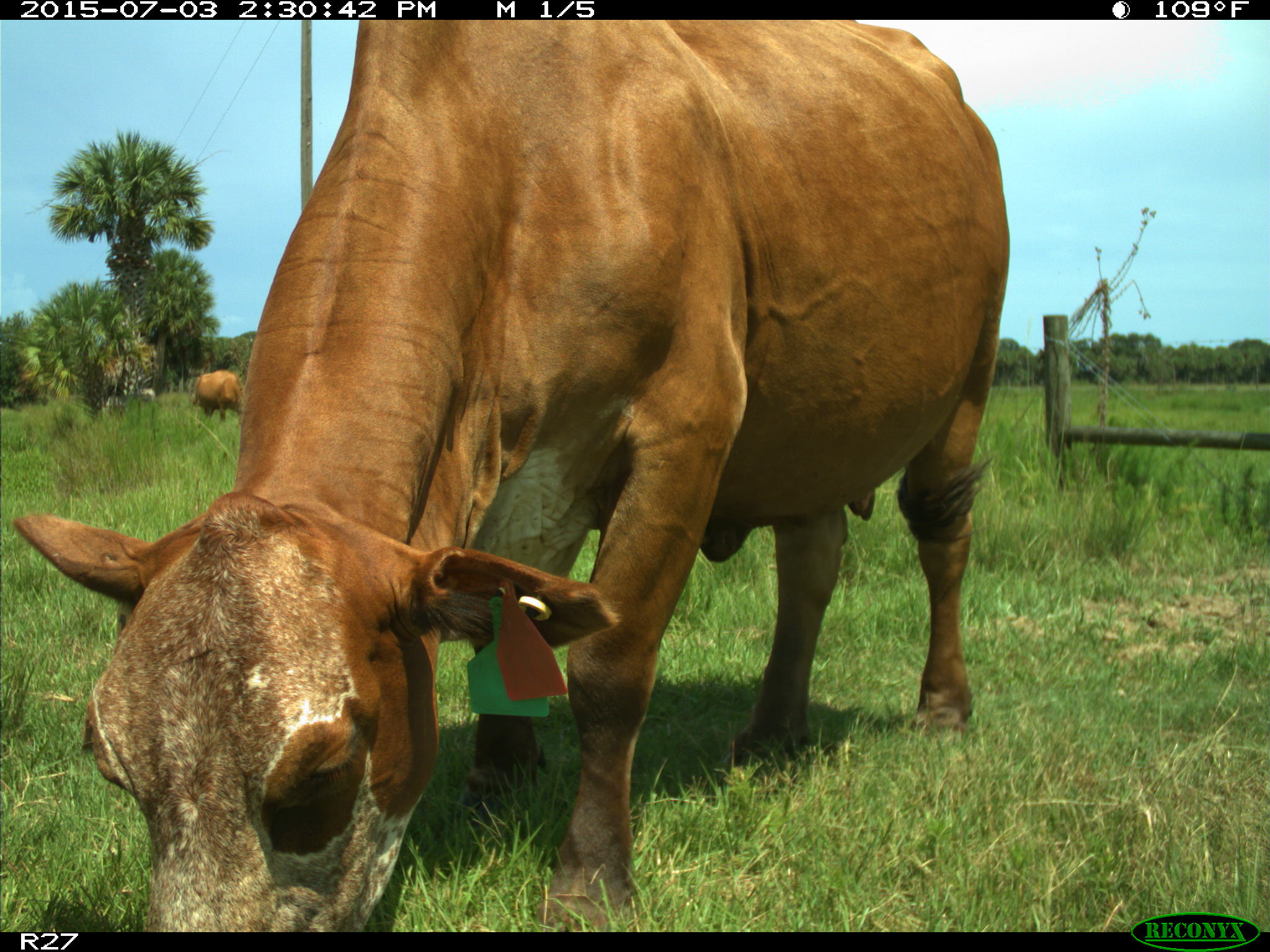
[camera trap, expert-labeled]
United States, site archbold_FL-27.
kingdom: Animalia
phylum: Chordata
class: Mammalia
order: Artiodactyla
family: Bovidae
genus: Bos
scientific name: Bos taurus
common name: domestic cow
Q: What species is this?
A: Bos taurus (domestic cow).